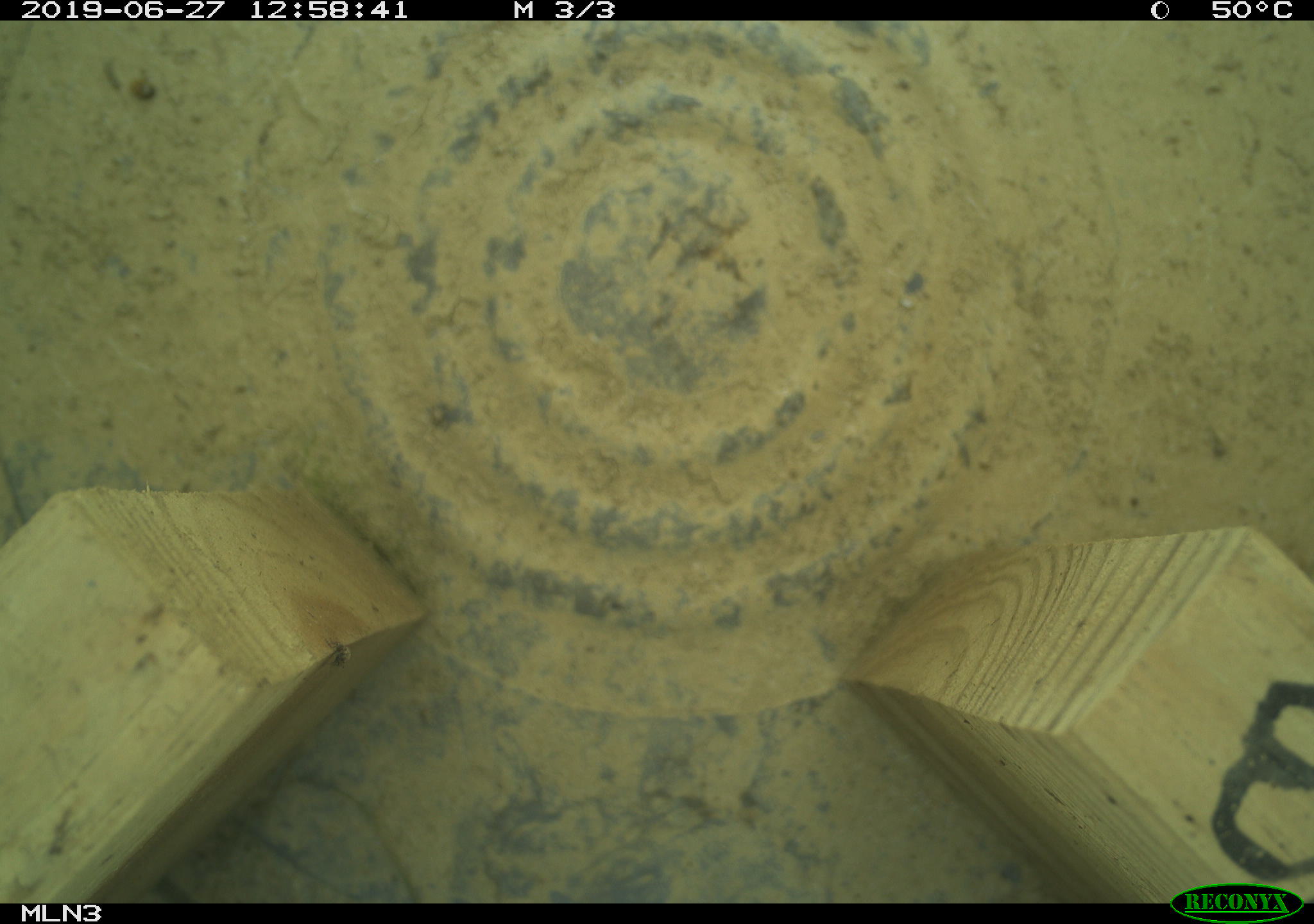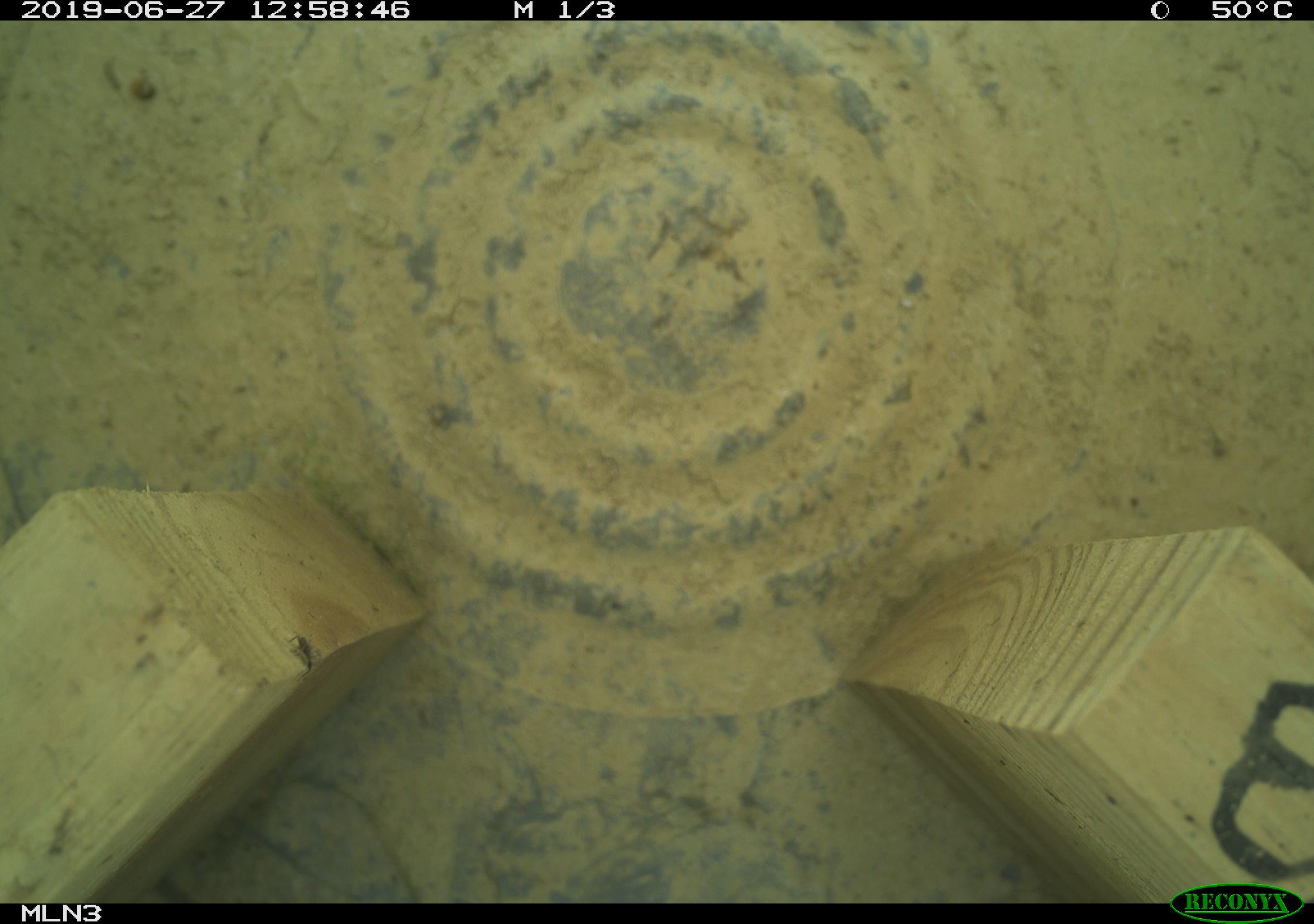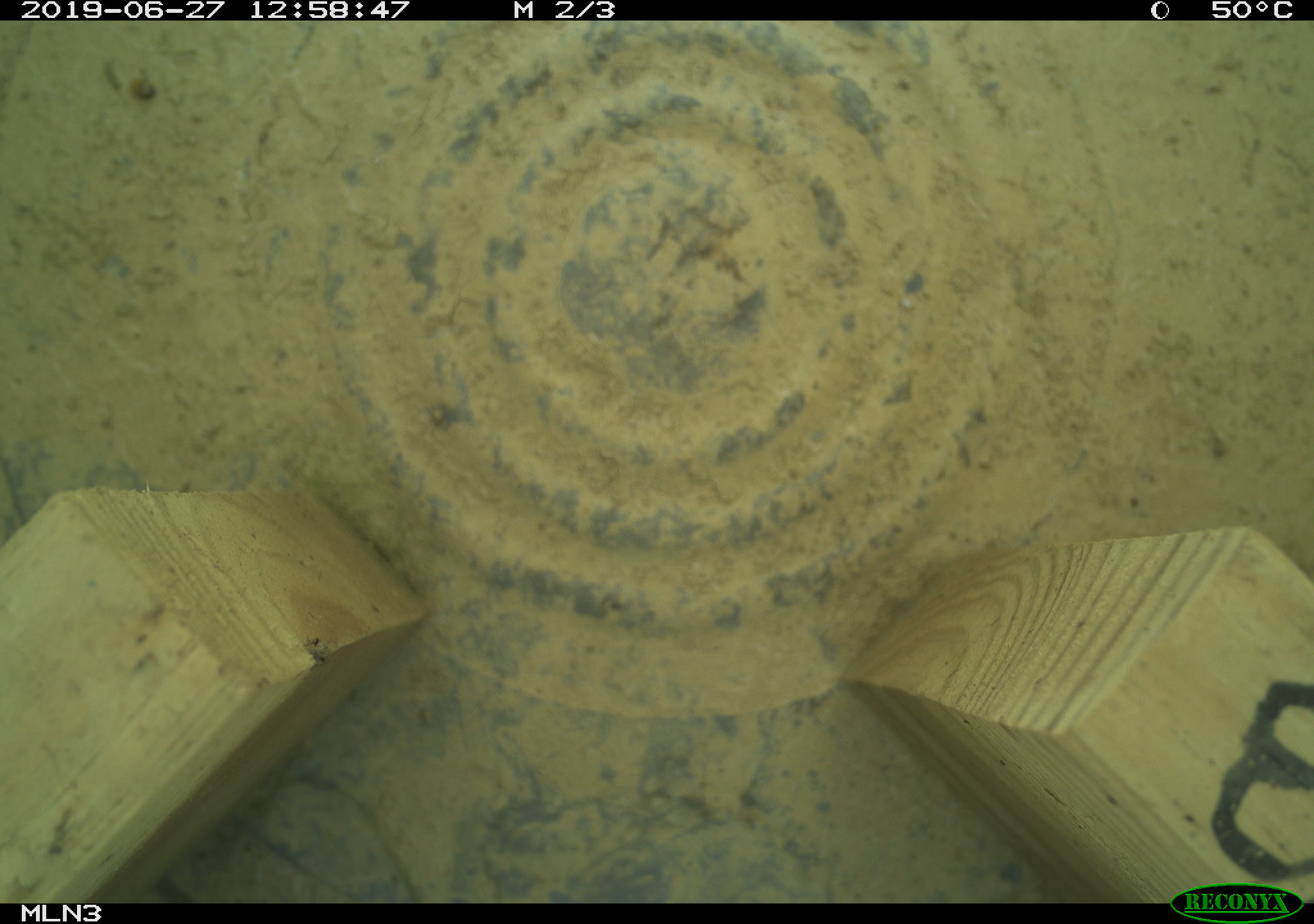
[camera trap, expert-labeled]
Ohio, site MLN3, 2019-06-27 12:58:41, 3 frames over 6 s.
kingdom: Animalia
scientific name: Animalia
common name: animal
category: invertebrate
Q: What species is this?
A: Invertebrate (animal) (Animalia).